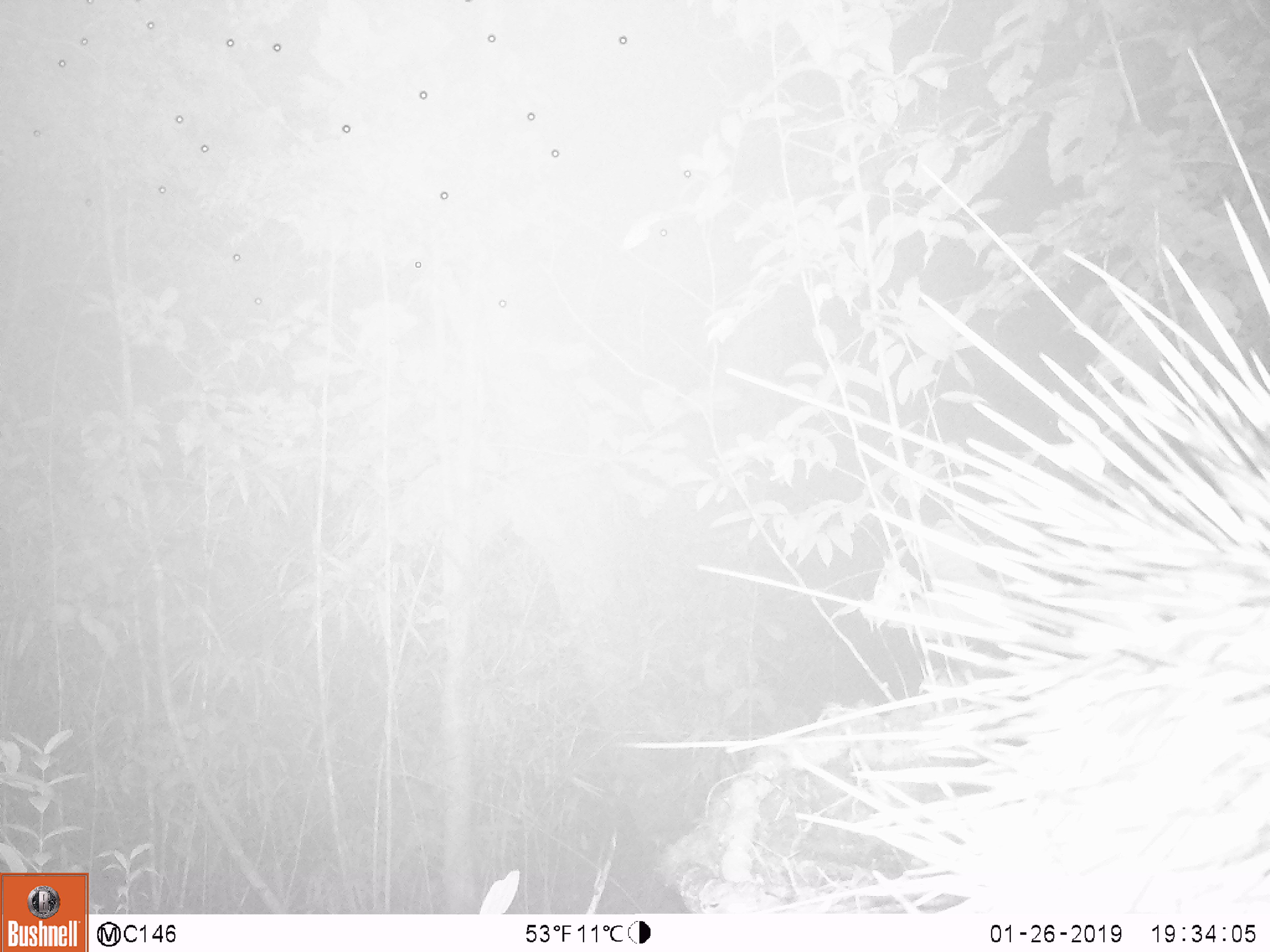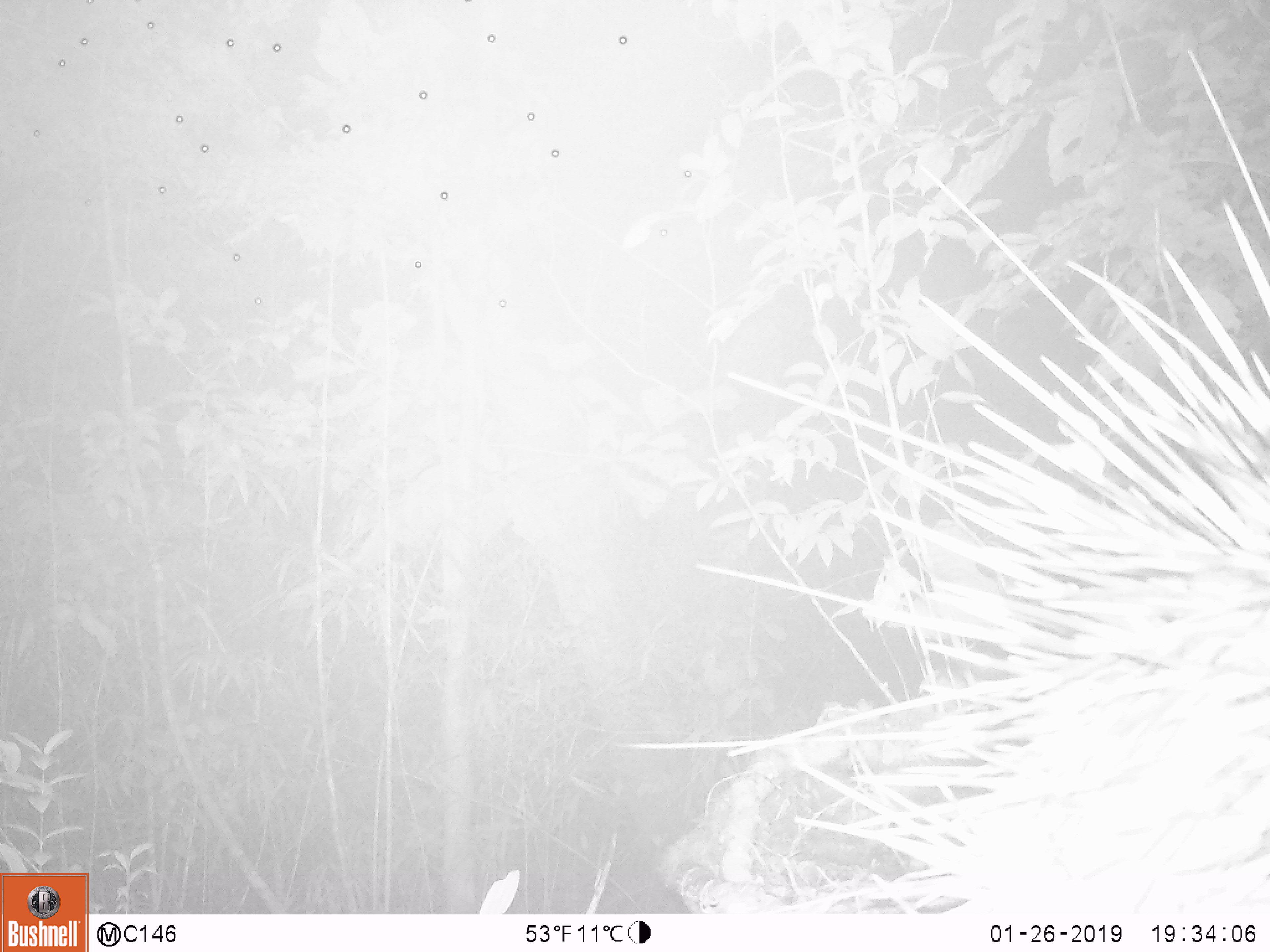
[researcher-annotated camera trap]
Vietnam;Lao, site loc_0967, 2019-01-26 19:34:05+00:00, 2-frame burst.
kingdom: Animalia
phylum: Chordata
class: Mammalia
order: Rodentia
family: Hystricidae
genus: Hystrix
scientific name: Hystrix brachyura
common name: malayan porcupine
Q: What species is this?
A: Malayan porcupine (Hystrix brachyura).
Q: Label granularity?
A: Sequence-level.